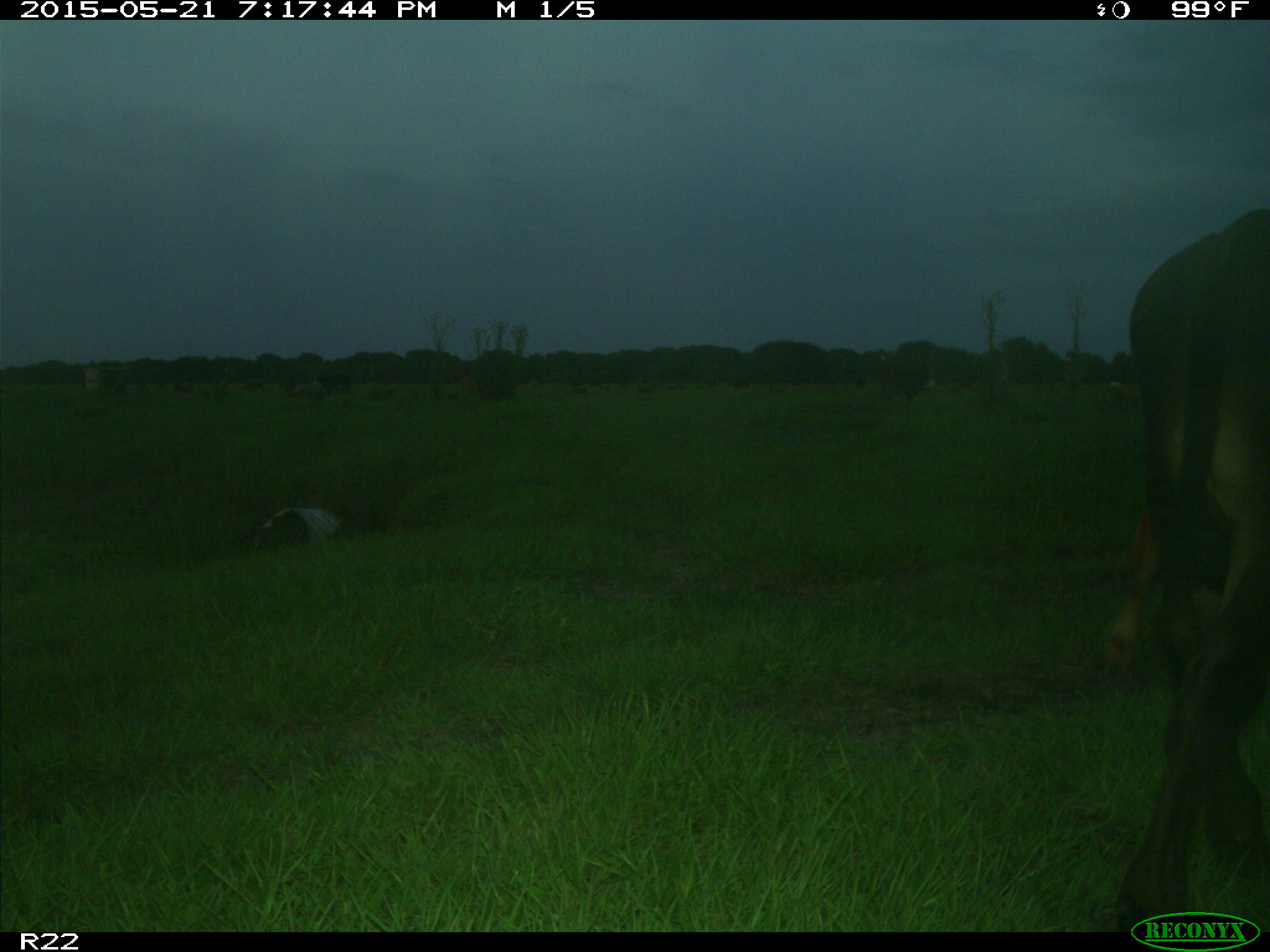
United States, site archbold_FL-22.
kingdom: Animalia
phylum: Chordata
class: Mammalia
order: Artiodactyla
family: Bovidae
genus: Bos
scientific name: Bos taurus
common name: domestic cow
Bos taurus (domestic cow).